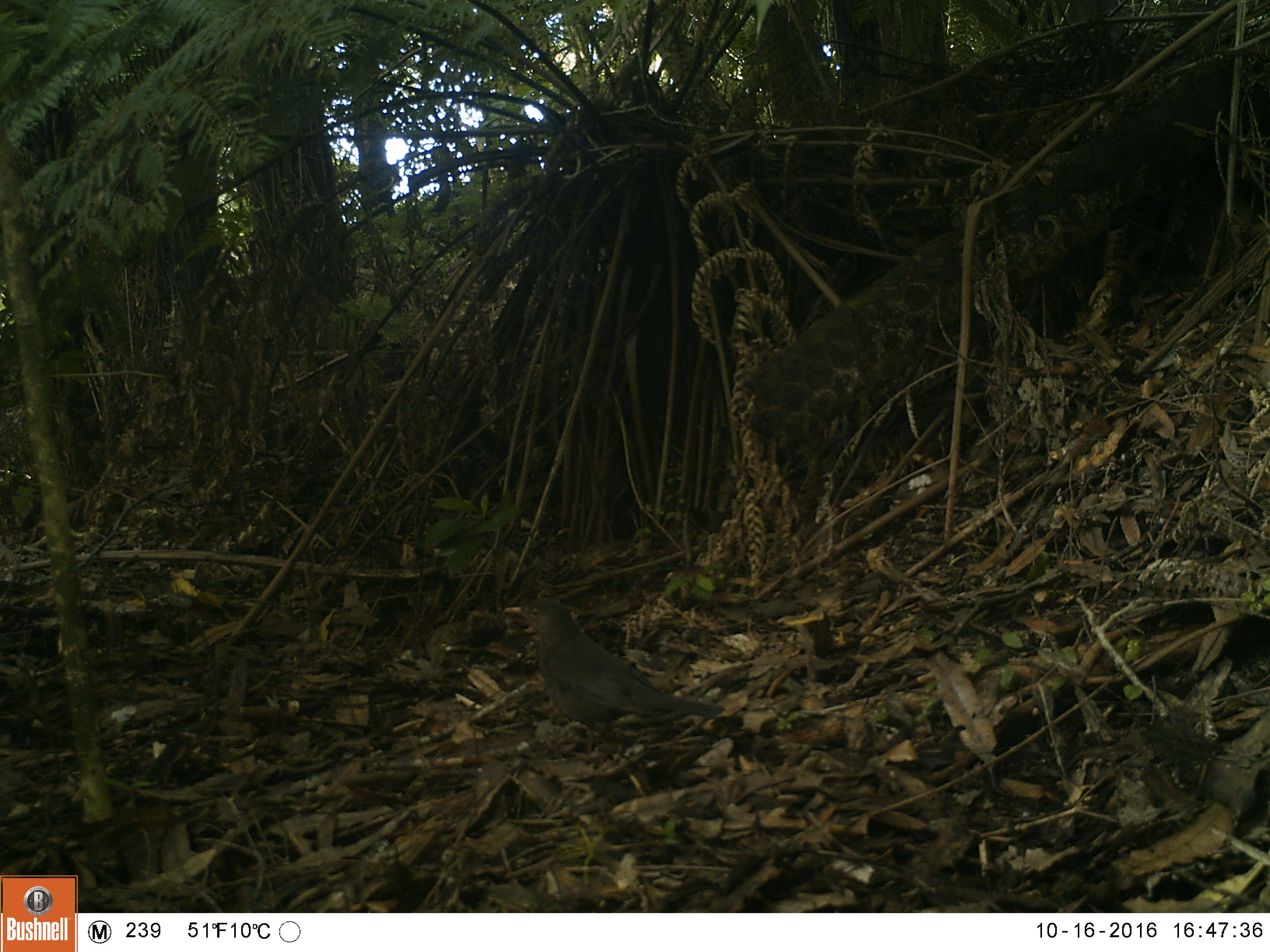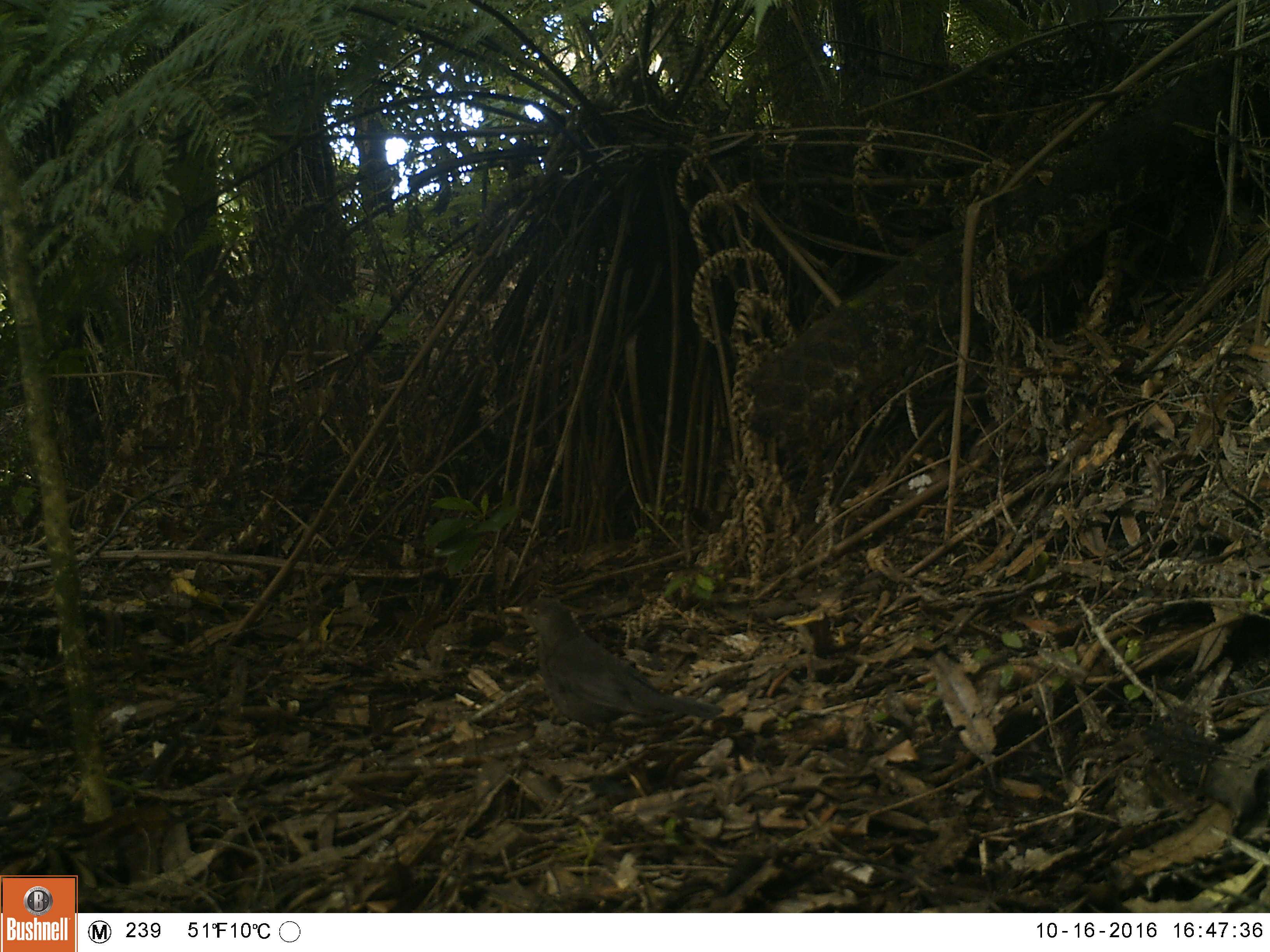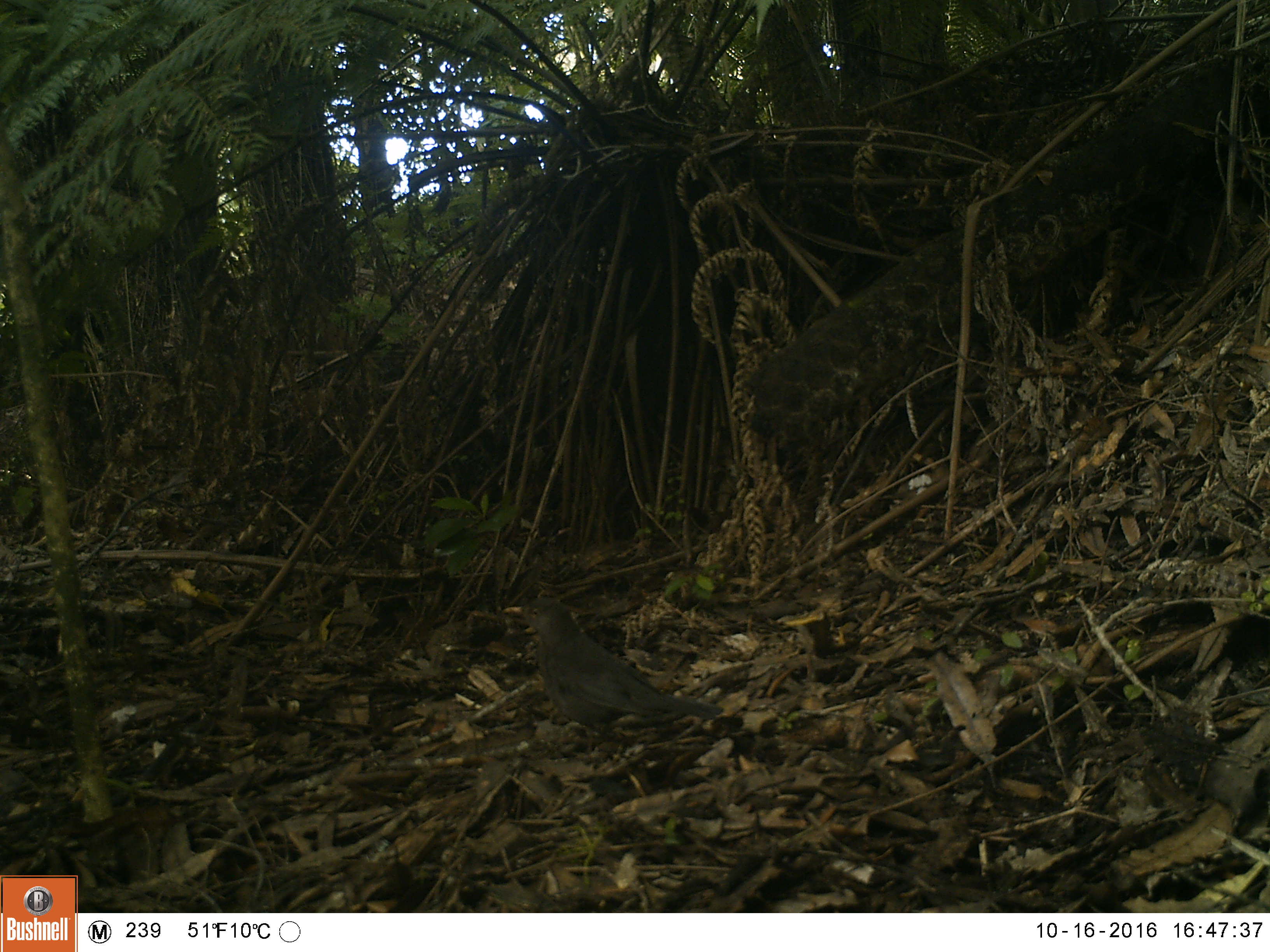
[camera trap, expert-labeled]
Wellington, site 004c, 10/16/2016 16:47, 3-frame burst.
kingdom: Animalia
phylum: Chordata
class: Aves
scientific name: Aves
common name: bird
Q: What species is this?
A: Bird (Aves).